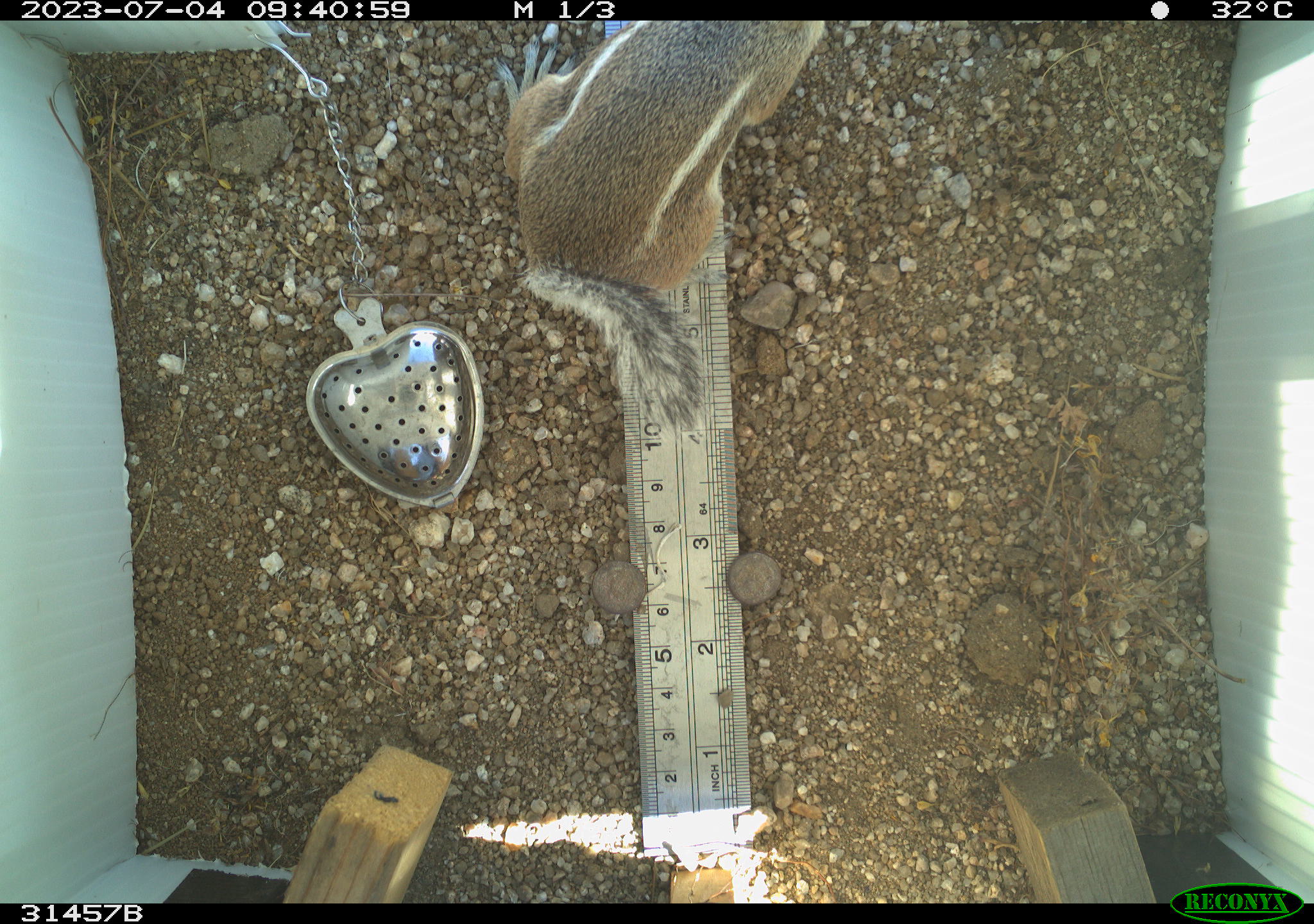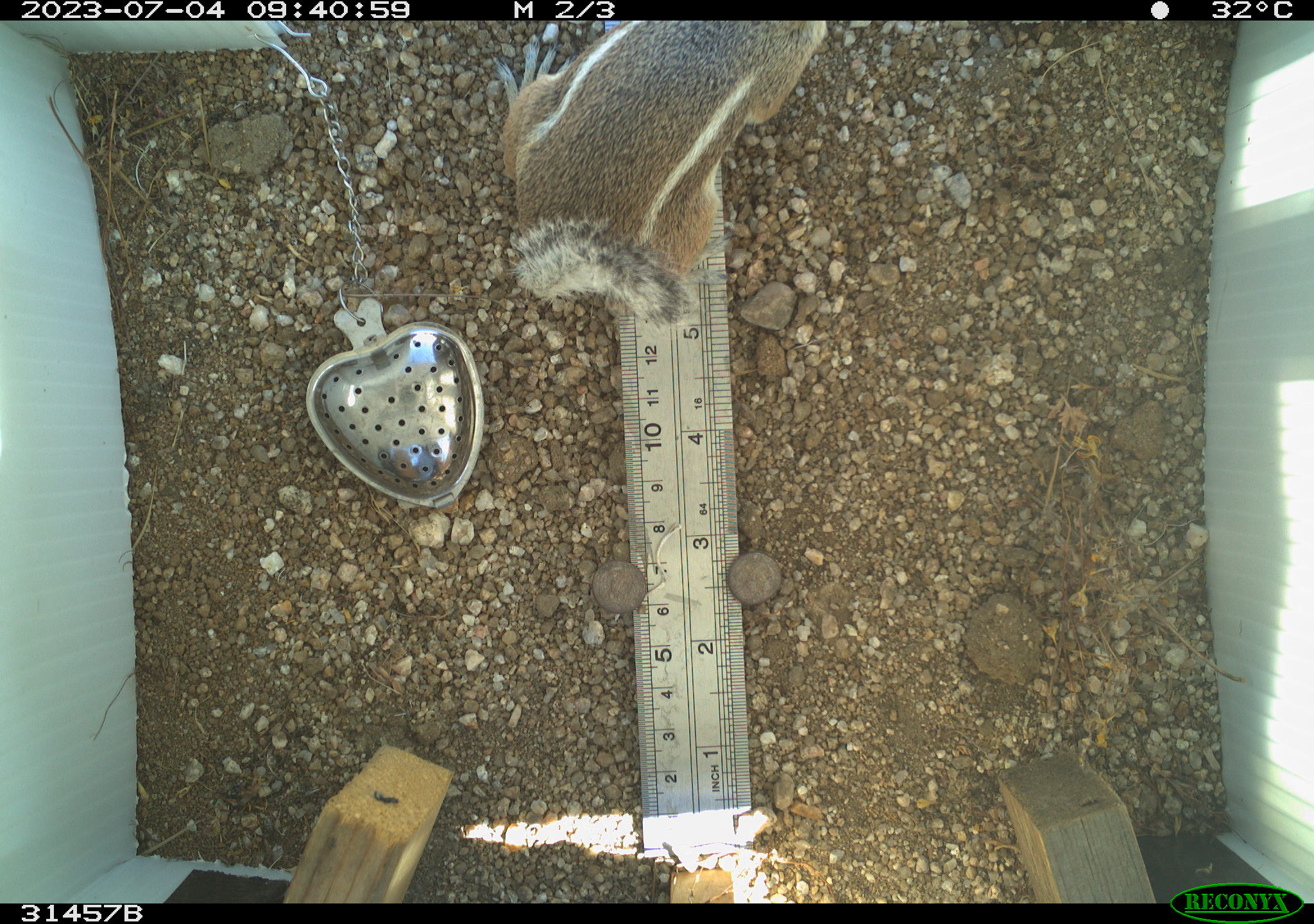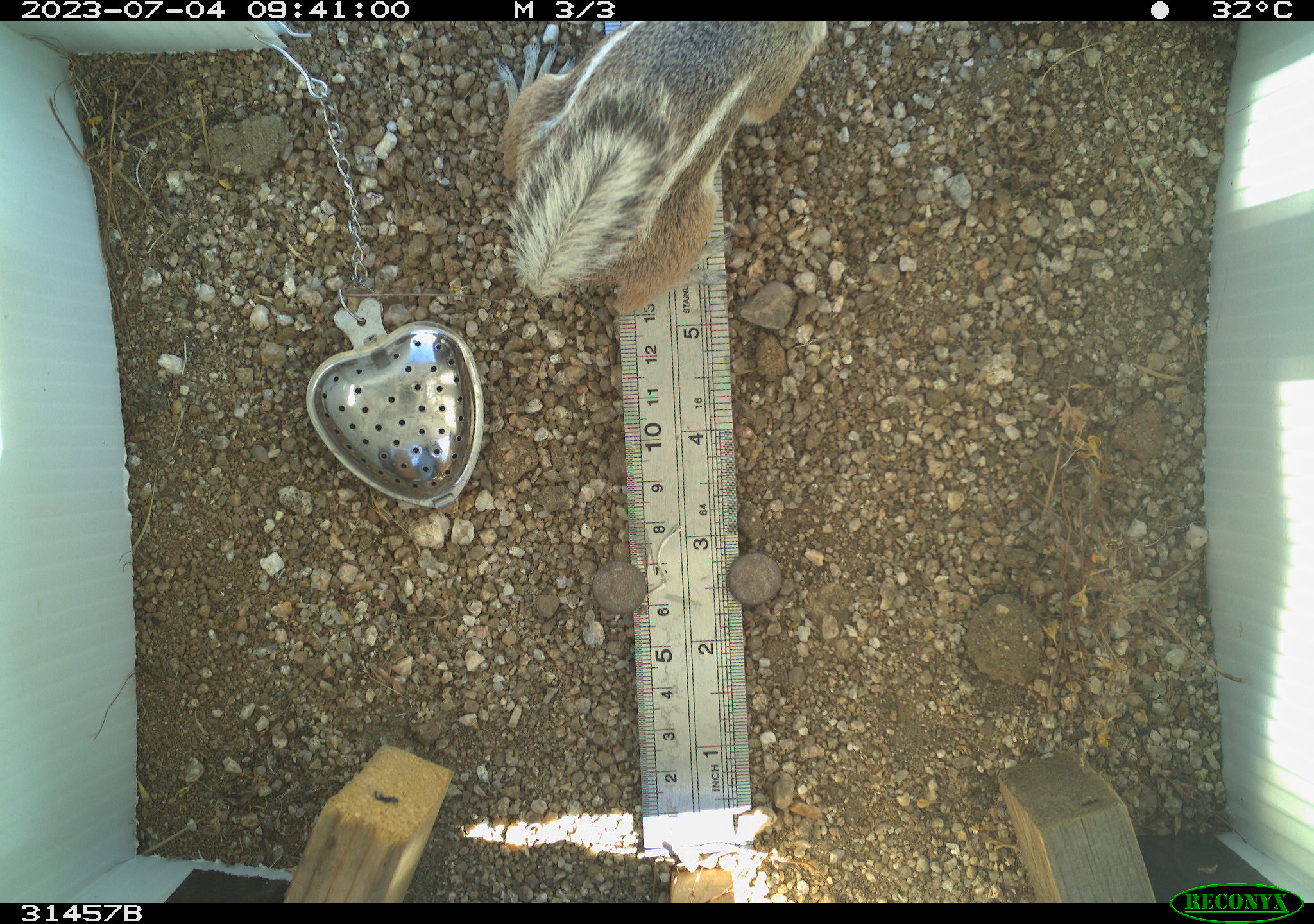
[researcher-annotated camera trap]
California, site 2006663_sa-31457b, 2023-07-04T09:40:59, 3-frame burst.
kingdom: Animalia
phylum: Chordata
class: Mammalia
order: Rodentia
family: Sciuridae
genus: Ammospermophilus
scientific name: Ammospermophilus leucurus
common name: white-tailed antelope squirrel